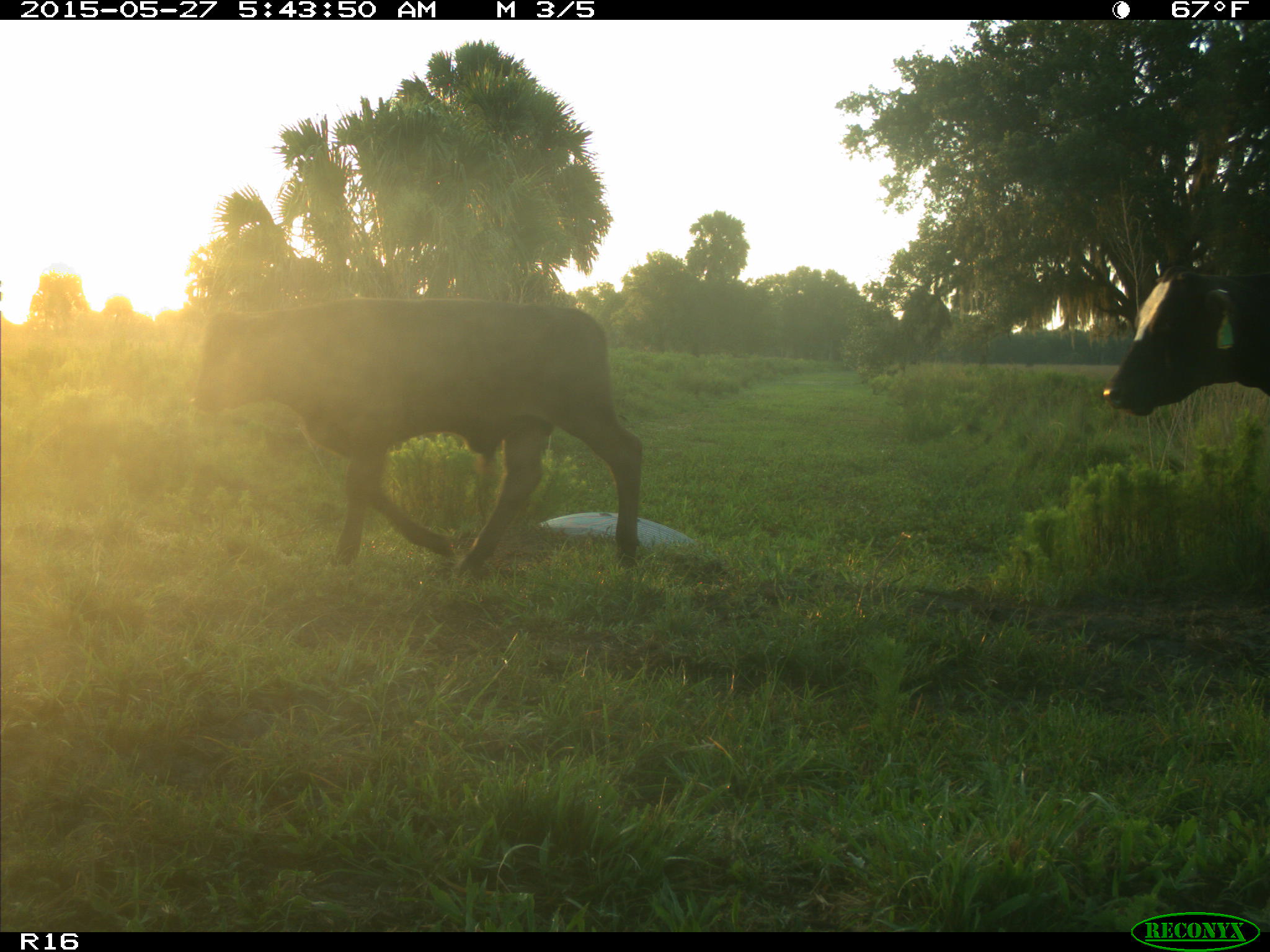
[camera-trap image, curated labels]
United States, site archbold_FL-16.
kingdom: Animalia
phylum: Chordata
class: Mammalia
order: Artiodactyla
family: Bovidae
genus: Bos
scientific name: Bos taurus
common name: domestic cow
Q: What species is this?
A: Bos taurus (domestic cow).